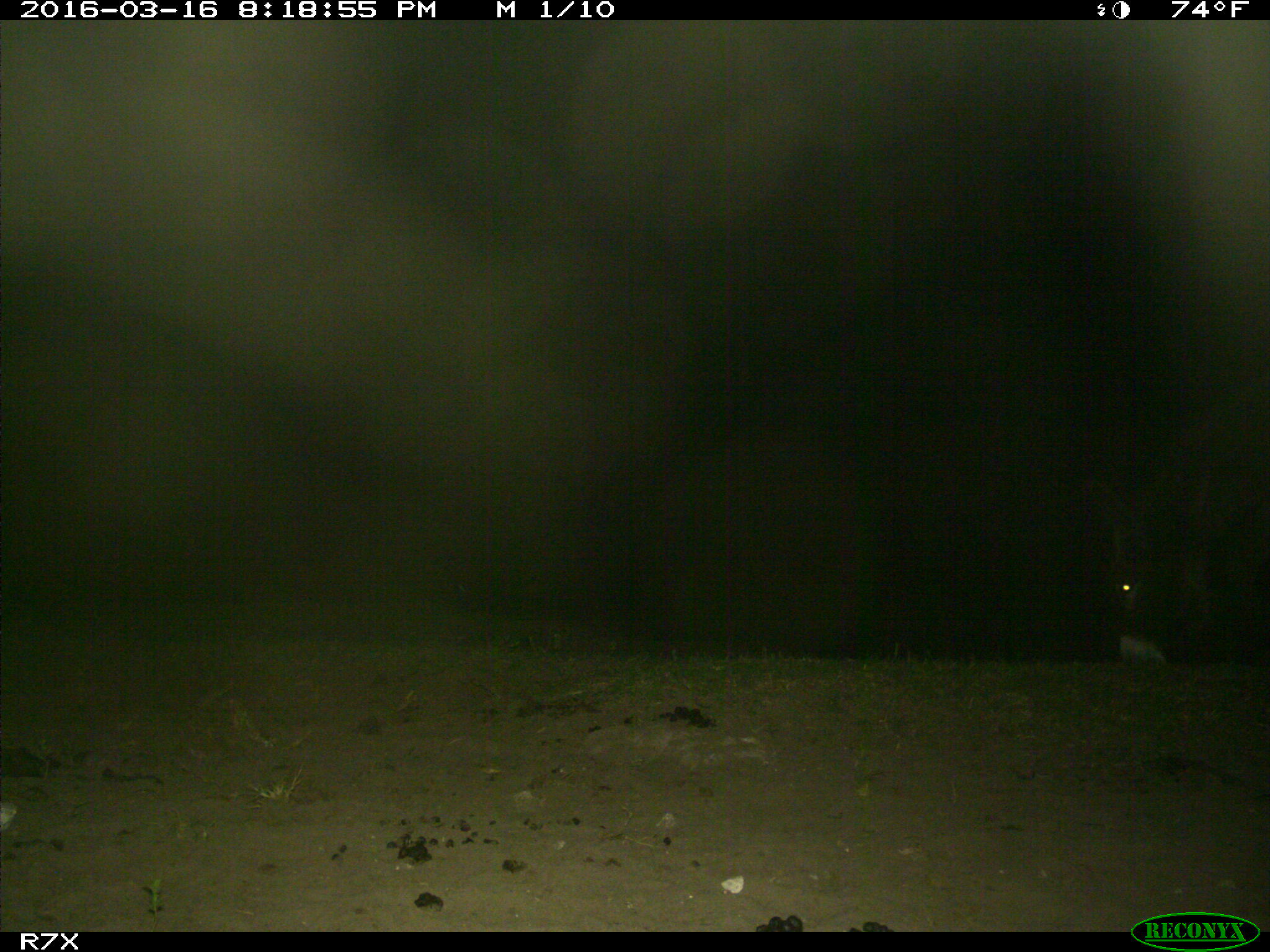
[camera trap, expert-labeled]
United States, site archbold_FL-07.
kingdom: Animalia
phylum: Chordata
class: Mammalia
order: Perissodactyla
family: Equidae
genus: Equus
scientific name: Equus africanus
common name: african wild ass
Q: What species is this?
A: Equus africanus (african wild ass).